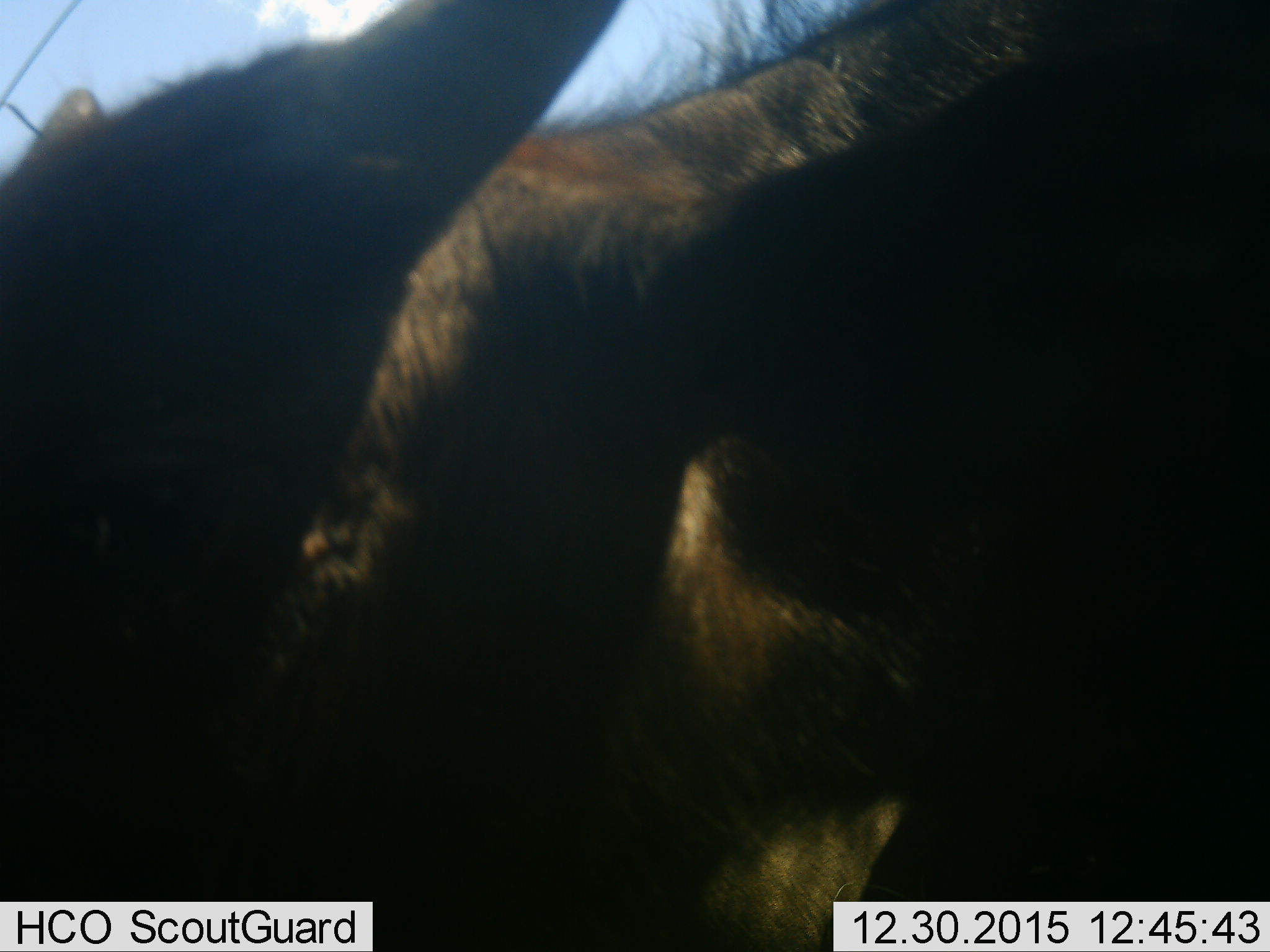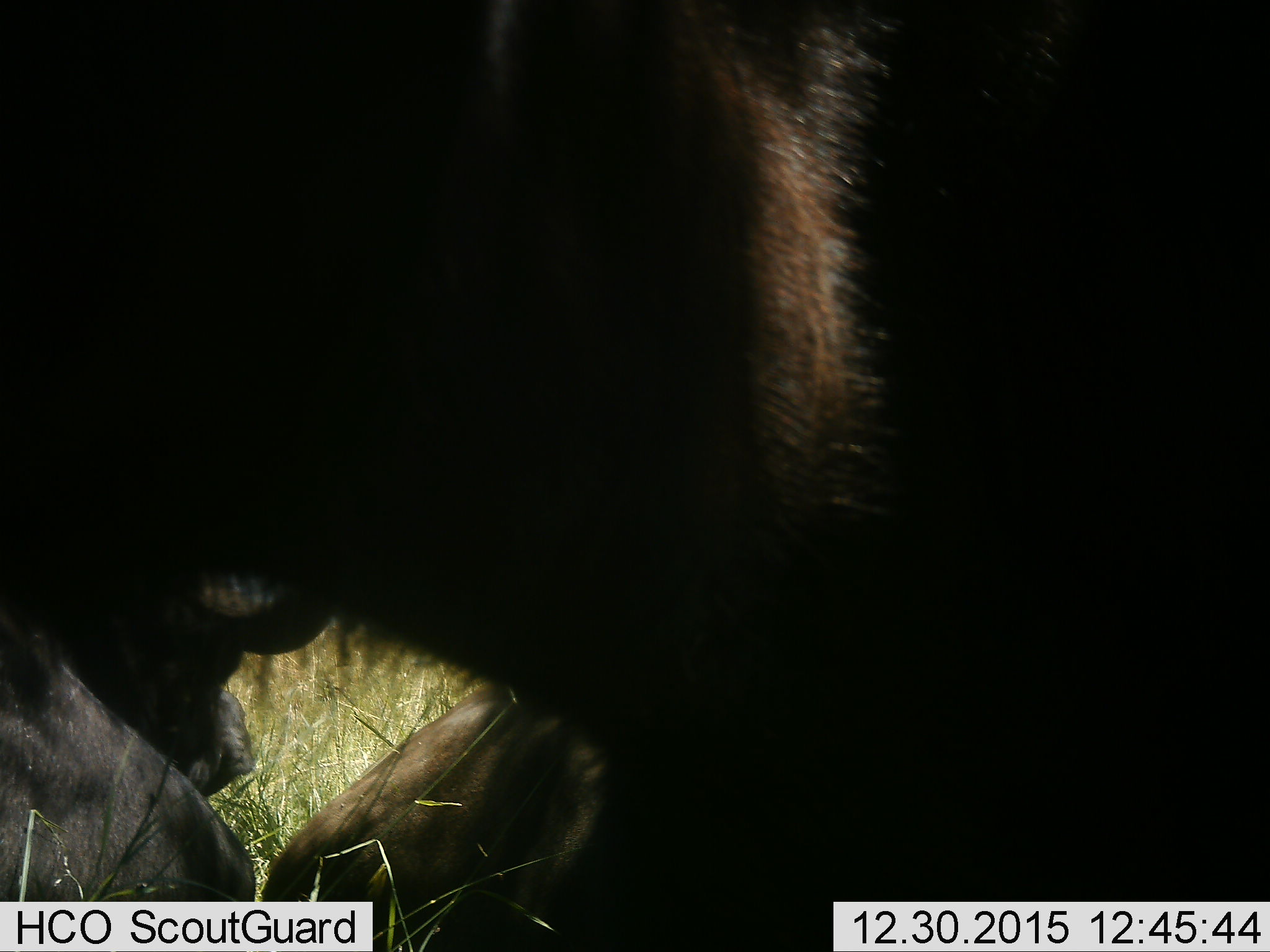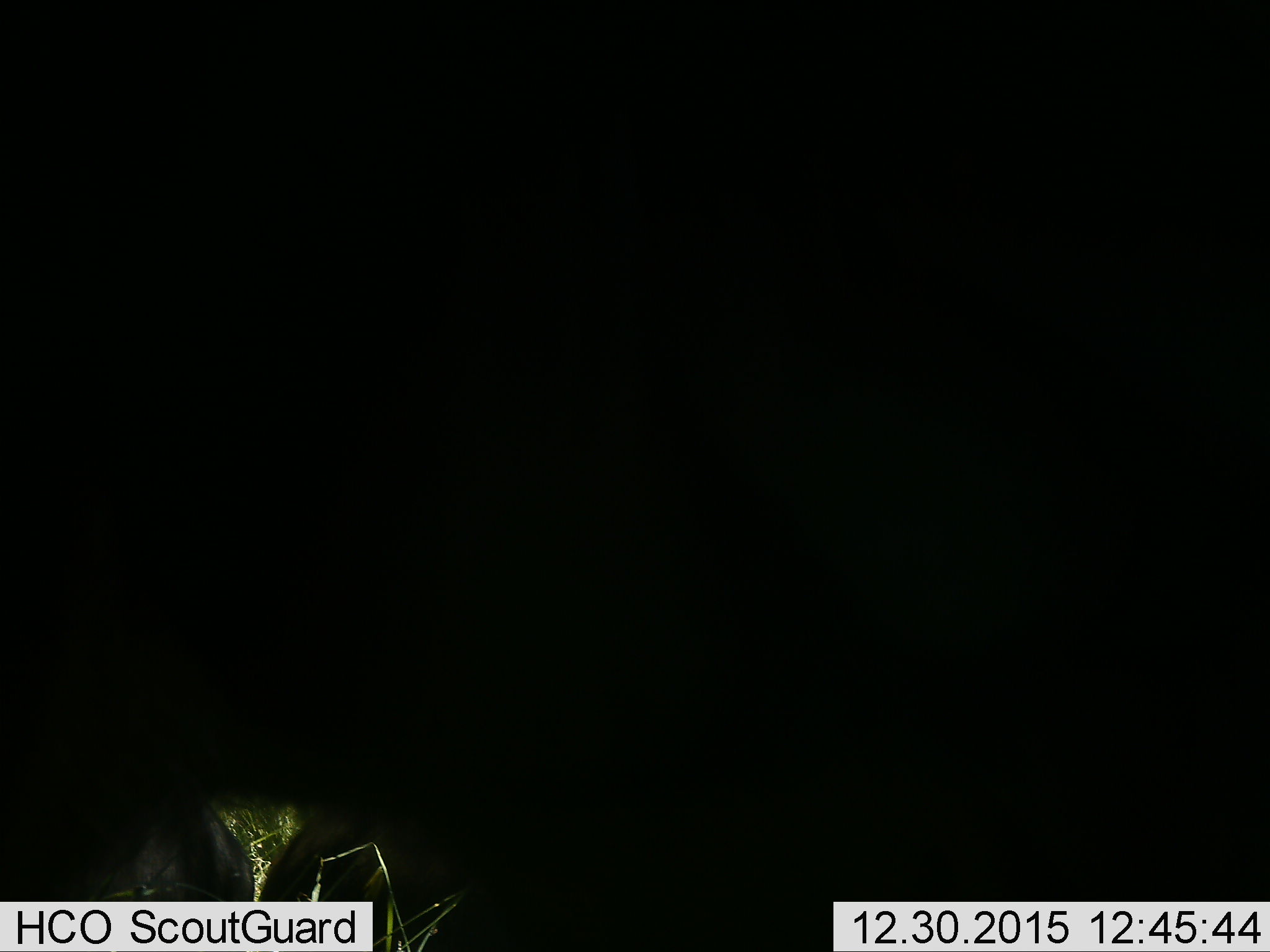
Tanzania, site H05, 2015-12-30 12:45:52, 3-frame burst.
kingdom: Animalia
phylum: Chordata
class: Mammalia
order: Artiodactyla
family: Bovidae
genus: Syncerus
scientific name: Syncerus caffer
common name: cape buffalo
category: buffalo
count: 3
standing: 33%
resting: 100%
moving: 0%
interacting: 0%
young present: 17%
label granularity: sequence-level